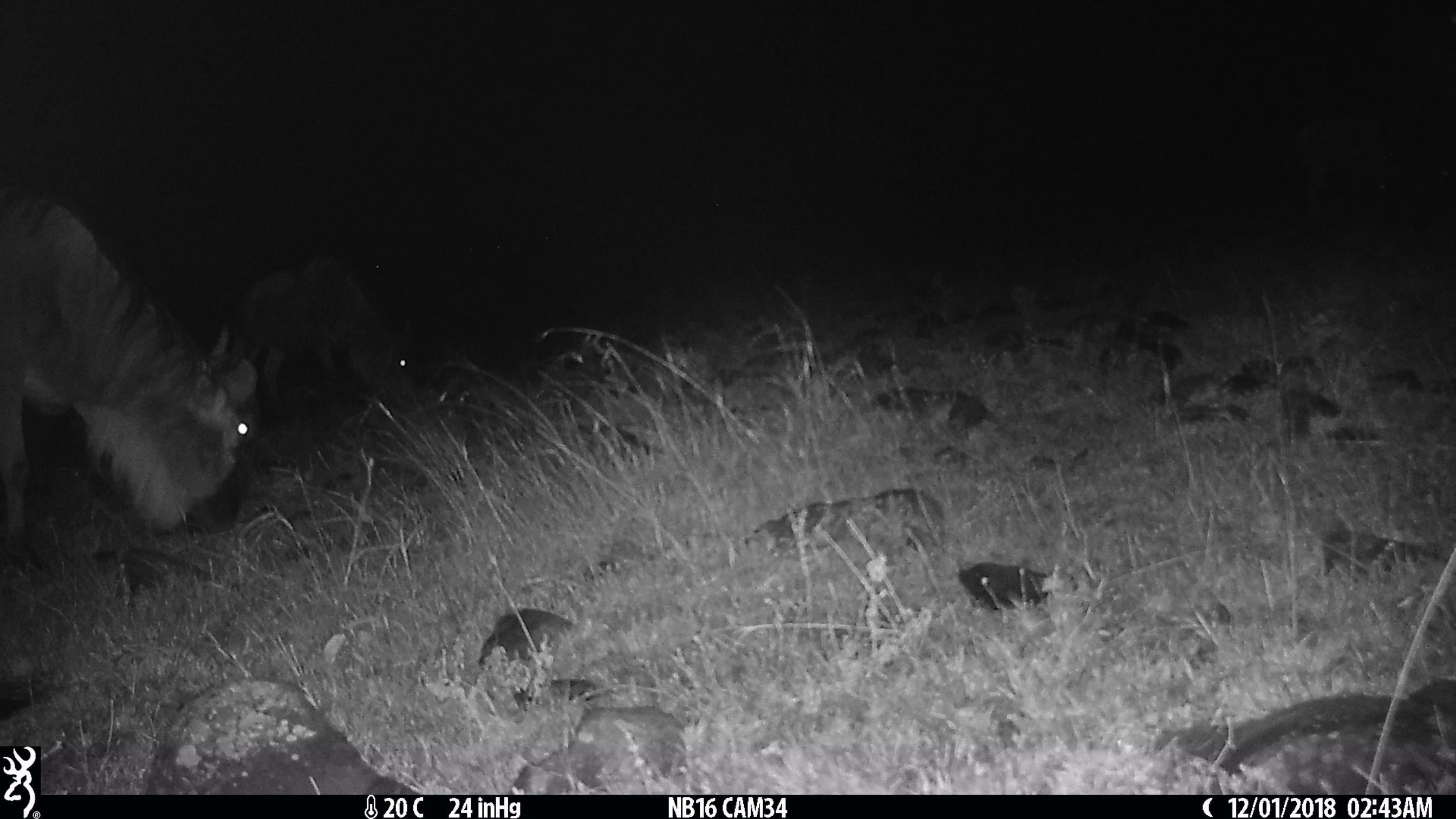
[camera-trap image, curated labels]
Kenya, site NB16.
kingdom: Animalia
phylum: Chordata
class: Mammalia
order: Artiodactyla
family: Bovidae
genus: Connochaetes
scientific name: Connochaetes taurinus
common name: blue wildebeest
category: wildebeest